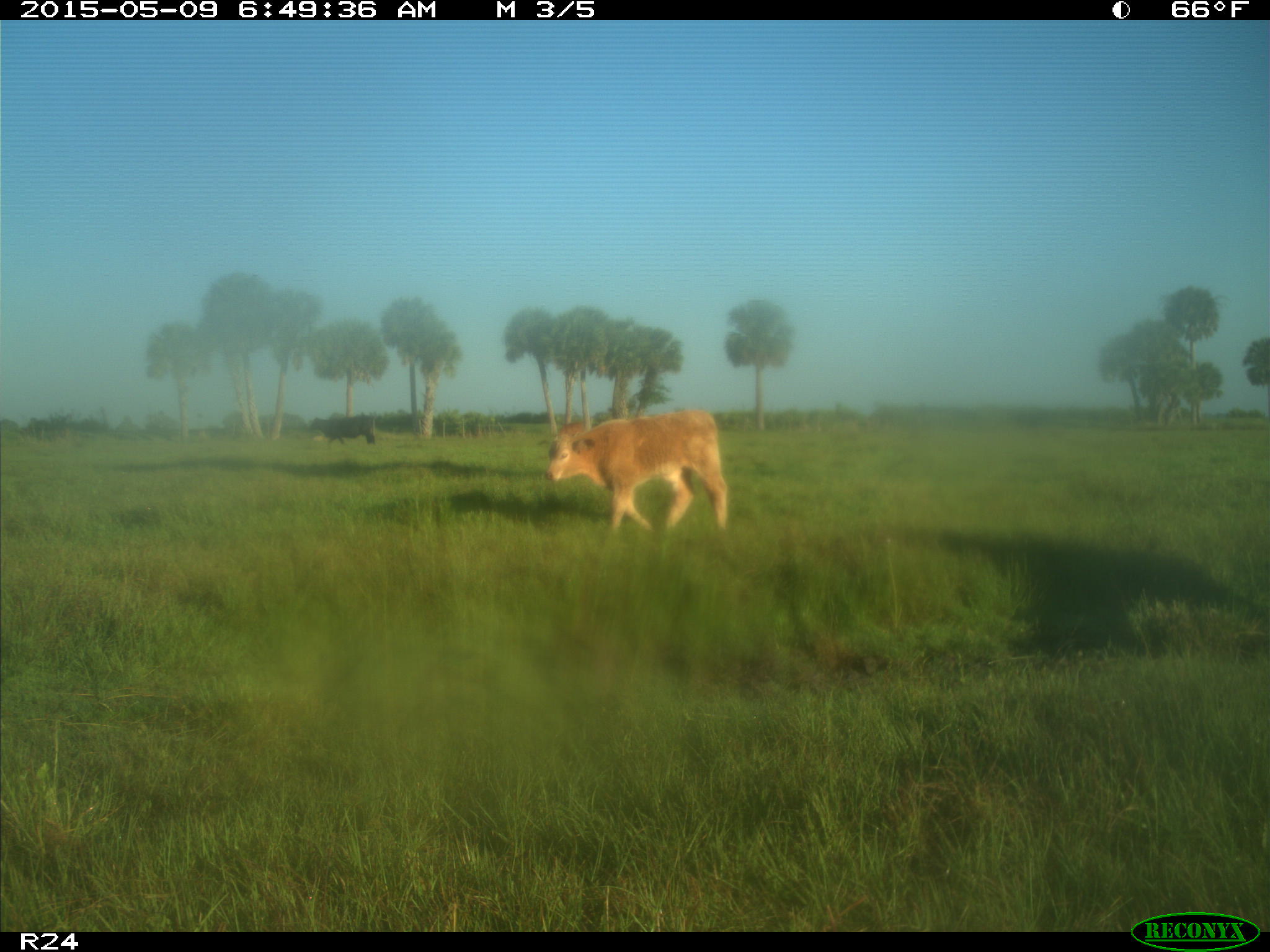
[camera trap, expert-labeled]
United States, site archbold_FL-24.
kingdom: Animalia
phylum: Chordata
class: Mammalia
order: Artiodactyla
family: Bovidae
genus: Bos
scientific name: Bos taurus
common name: domestic cow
Bos taurus (domestic cow).